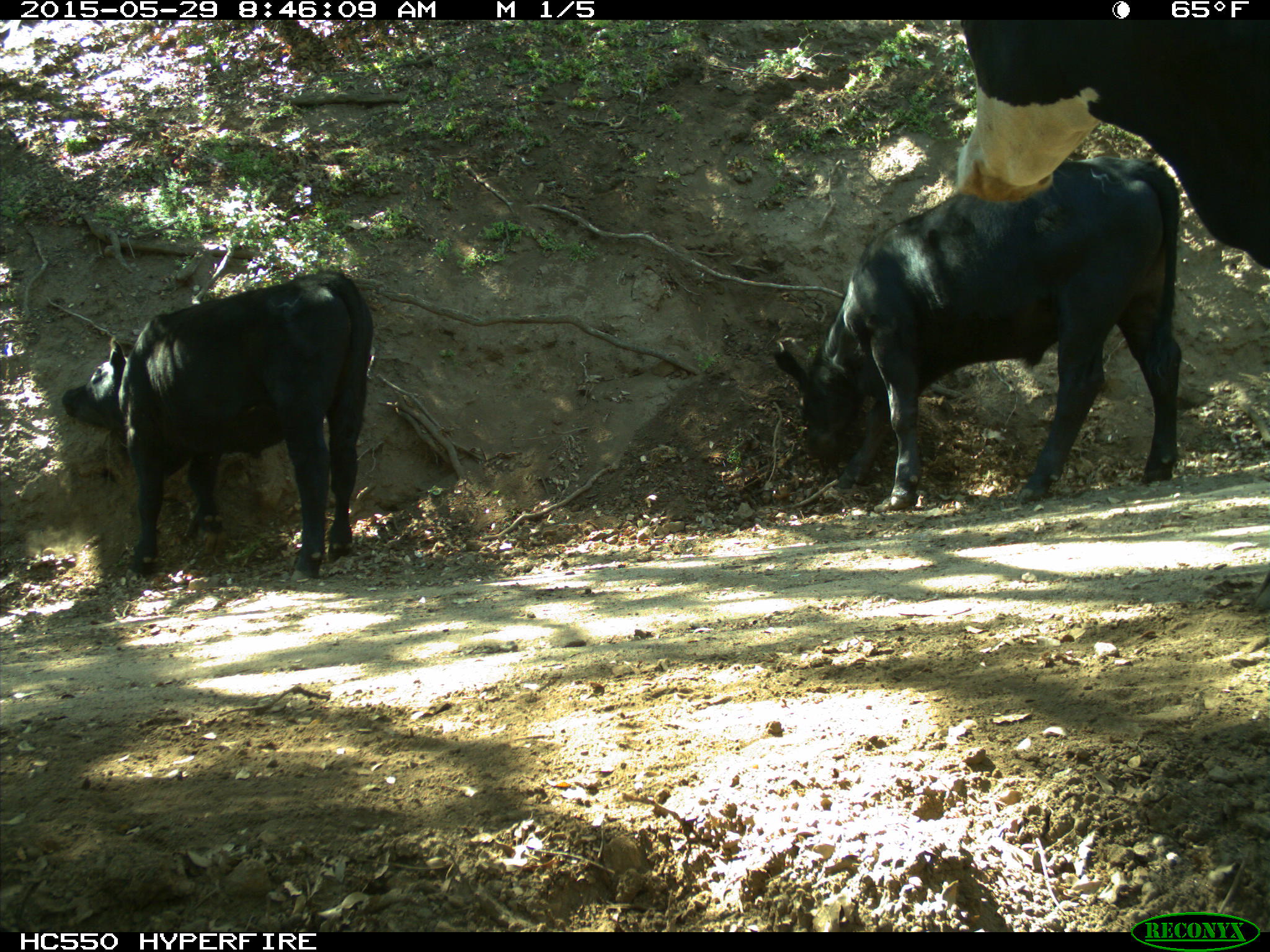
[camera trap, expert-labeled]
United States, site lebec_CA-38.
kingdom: Animalia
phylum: Chordata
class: Mammalia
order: Artiodactyla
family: Bovidae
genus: Bos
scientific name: Bos taurus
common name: domestic cow